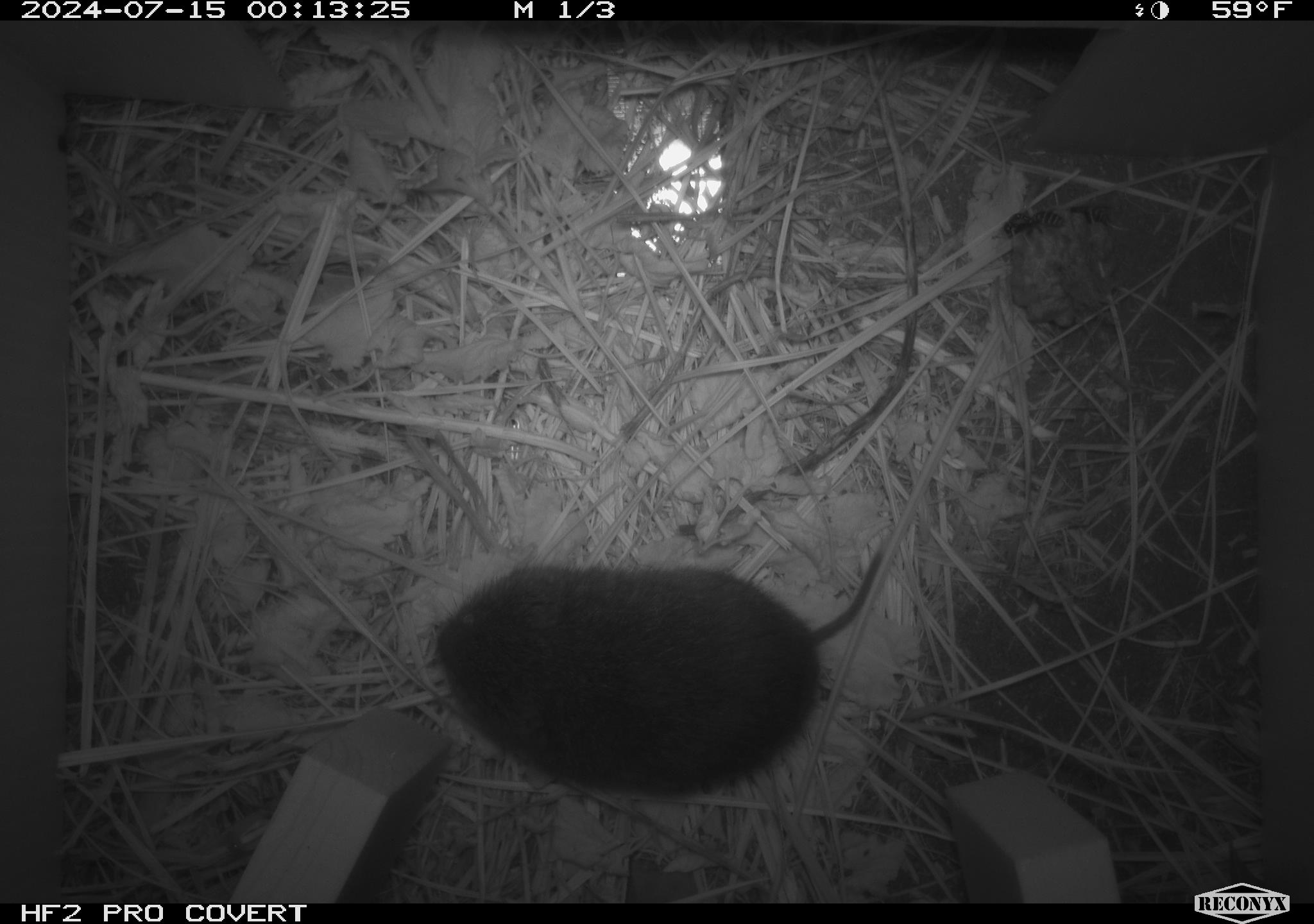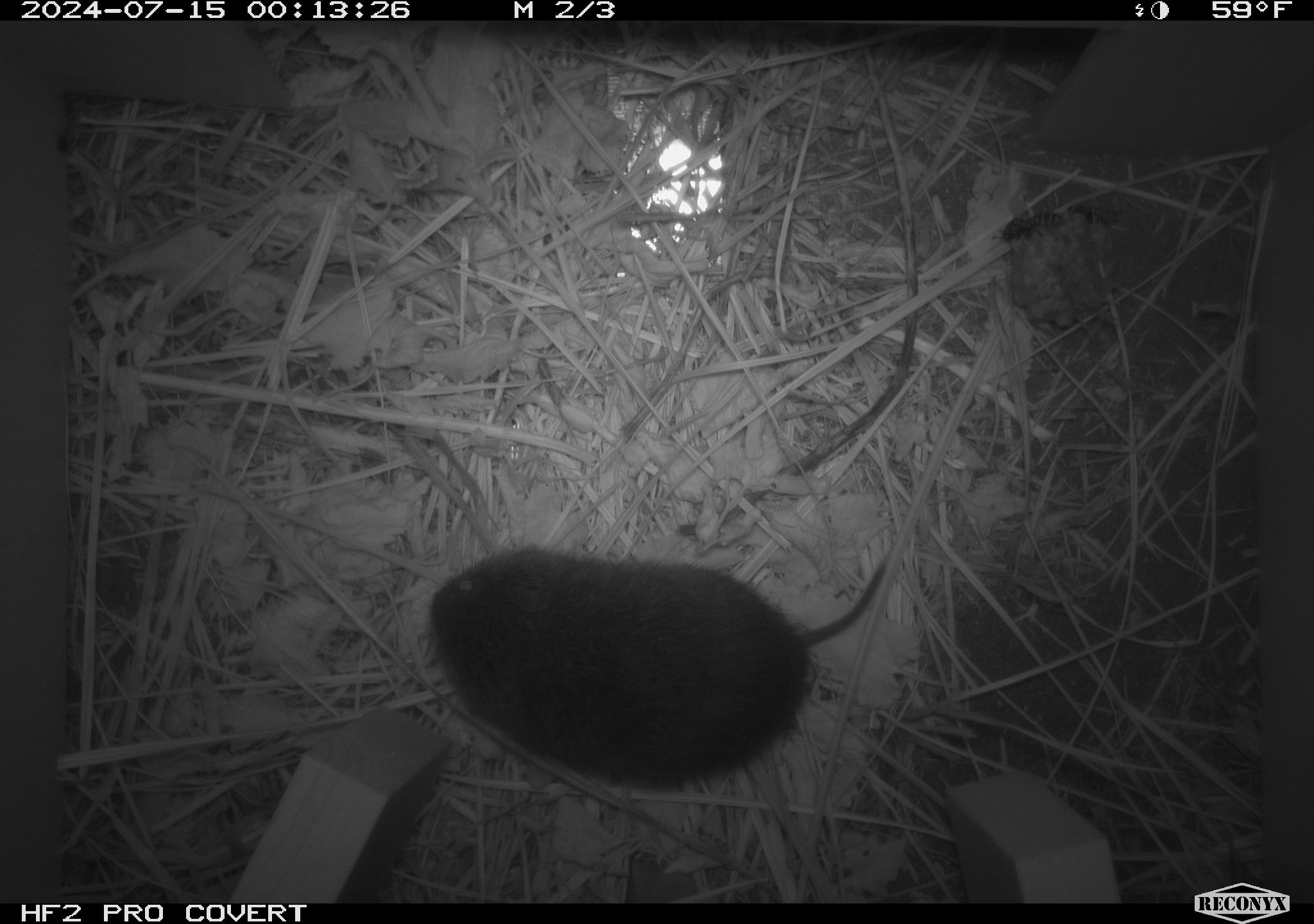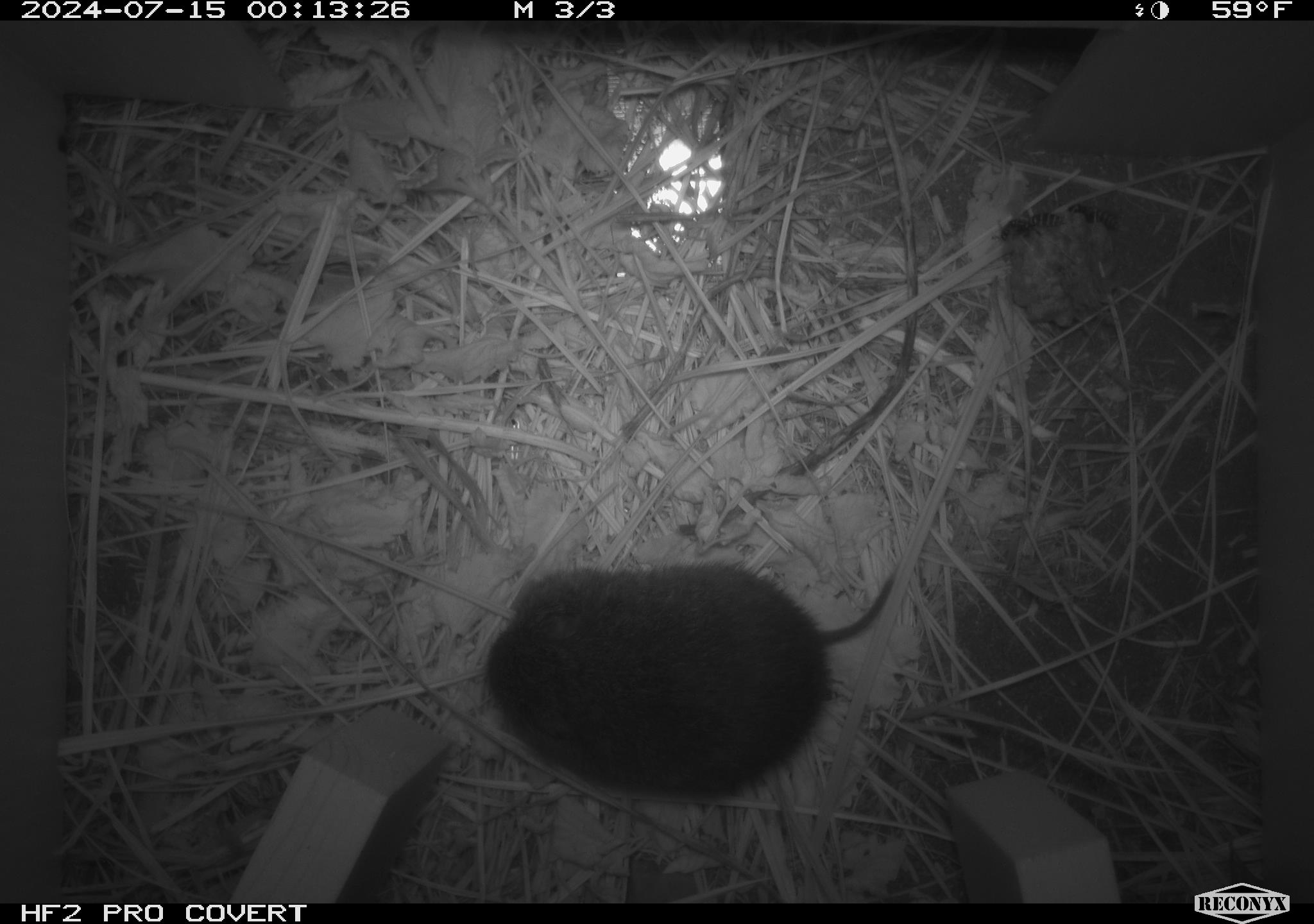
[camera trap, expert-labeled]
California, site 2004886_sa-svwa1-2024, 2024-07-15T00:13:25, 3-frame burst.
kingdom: Animalia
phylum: Arthropoda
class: Insecta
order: Hymenoptera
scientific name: Hymenoptera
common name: ants, bees, wasps, and sawflies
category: hymenoptera order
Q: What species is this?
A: Hymenoptera order (ants, bees, wasps, and sawflies) (Hymenoptera).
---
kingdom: Animalia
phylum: Chordata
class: Mammalia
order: Rodentia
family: Cricetidae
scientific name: Arvicolinae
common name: voles, lemmings, and muskrats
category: arvicolinae subfamily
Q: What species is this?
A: Arvicolinae subfamily (voles, lemmings, and muskrats) (Arvicolinae).